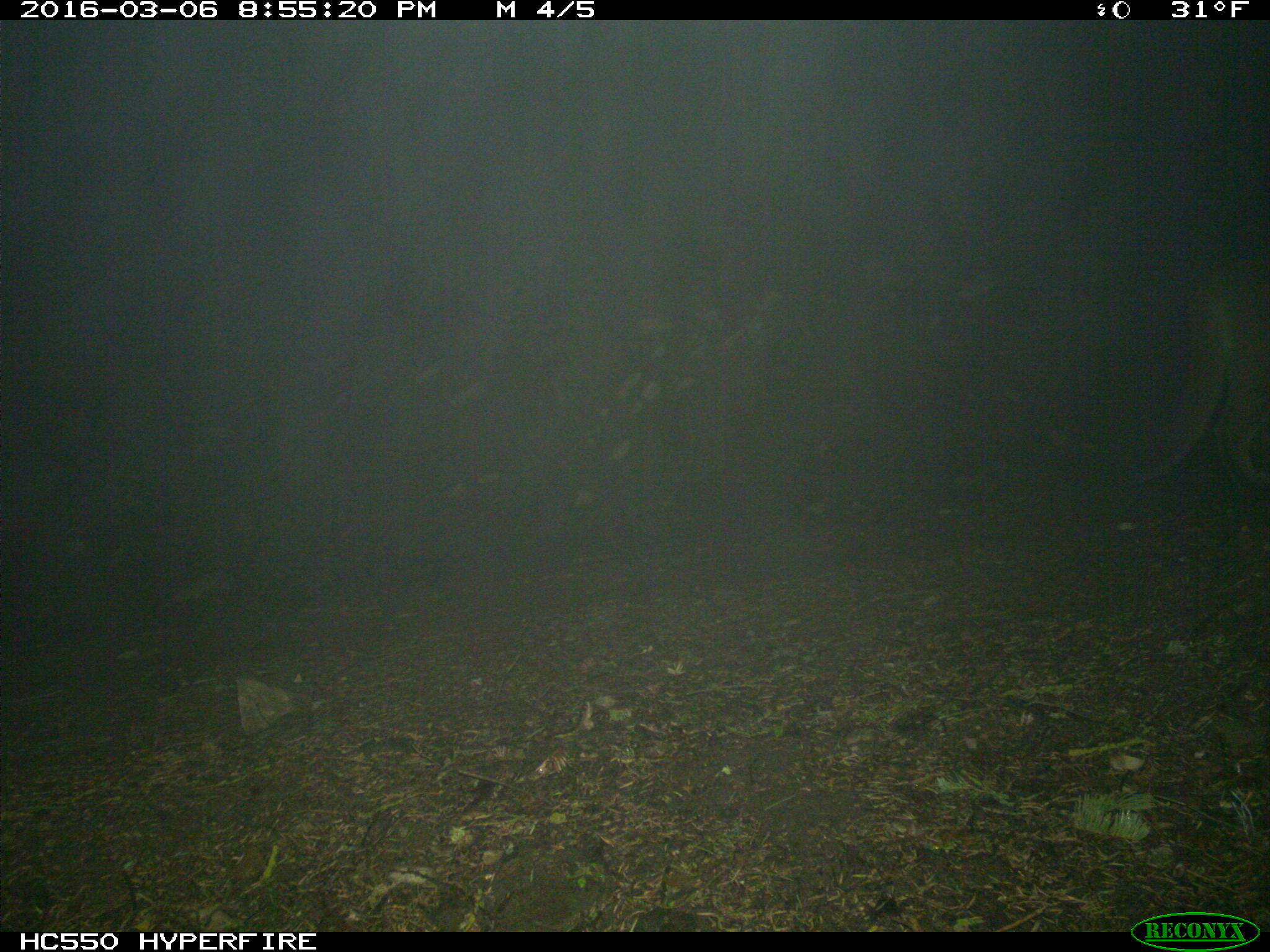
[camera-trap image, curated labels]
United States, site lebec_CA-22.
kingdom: Animalia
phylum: Chordata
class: Mammalia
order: Carnivora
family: Felidae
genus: Puma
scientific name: Puma concolor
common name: mountain lion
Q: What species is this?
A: Puma concolor (mountain lion).